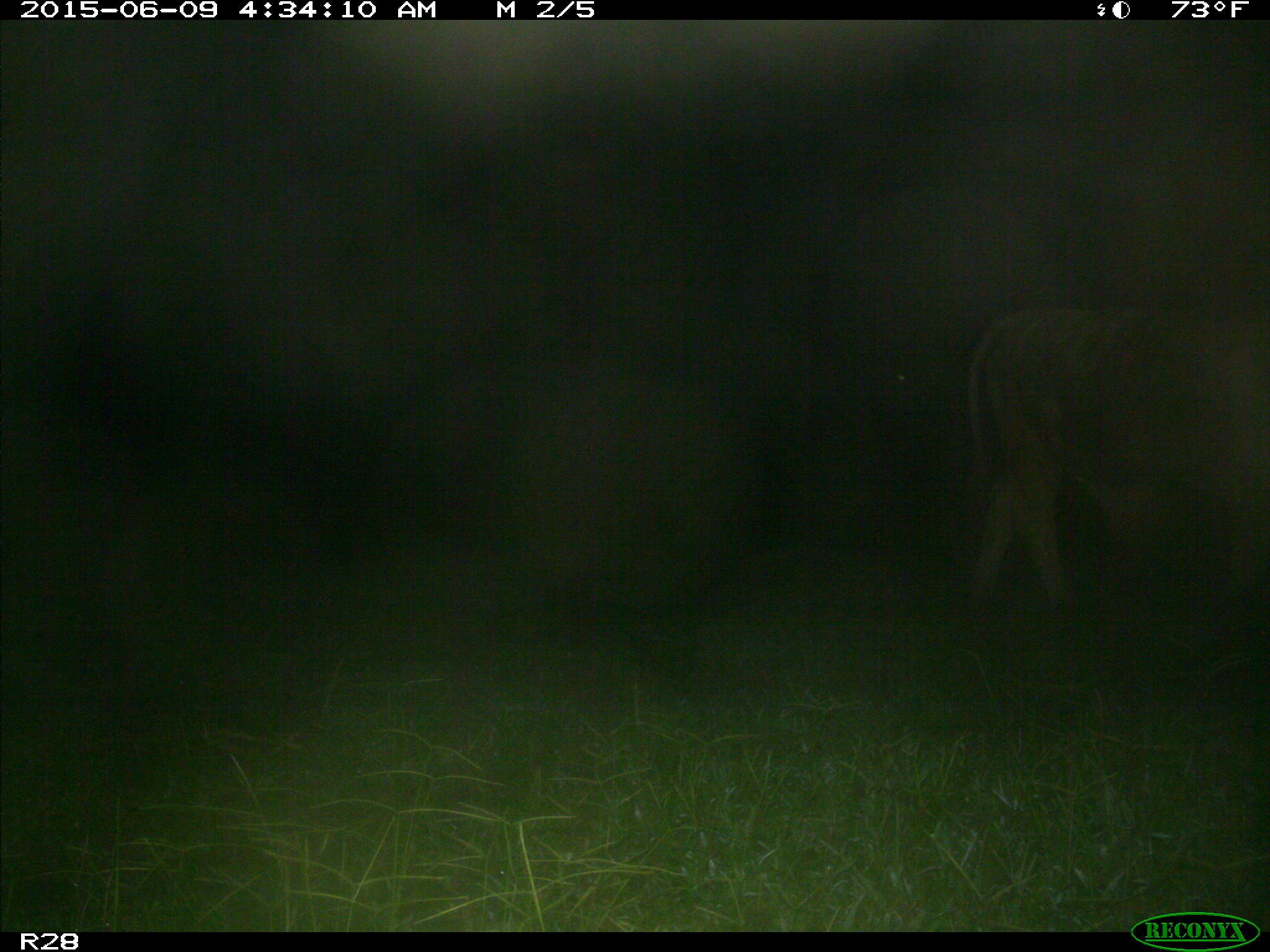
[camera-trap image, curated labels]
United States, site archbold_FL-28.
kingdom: Animalia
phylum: Chordata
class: Mammalia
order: Artiodactyla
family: Bovidae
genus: Bos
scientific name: Bos taurus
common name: domestic cow